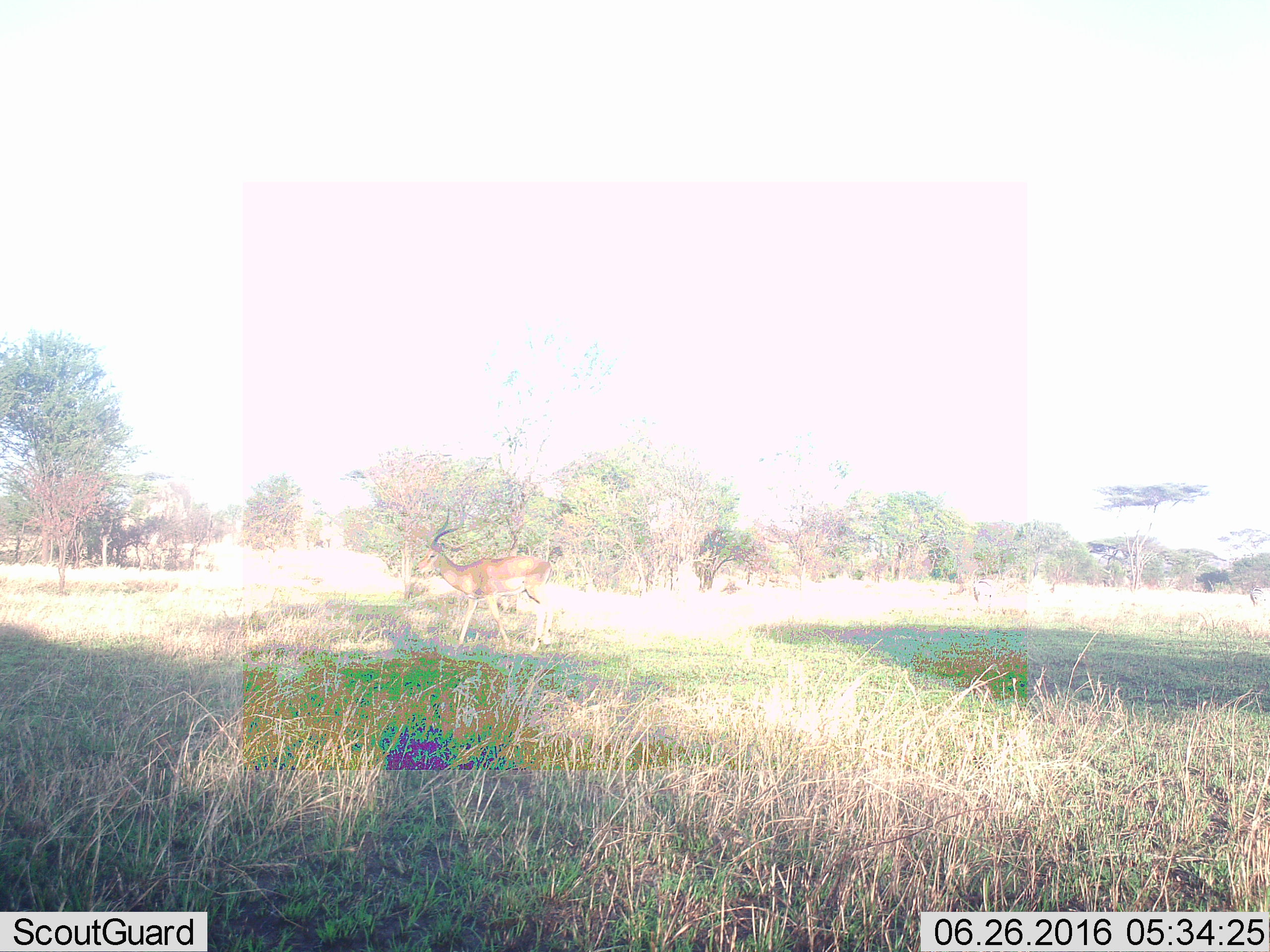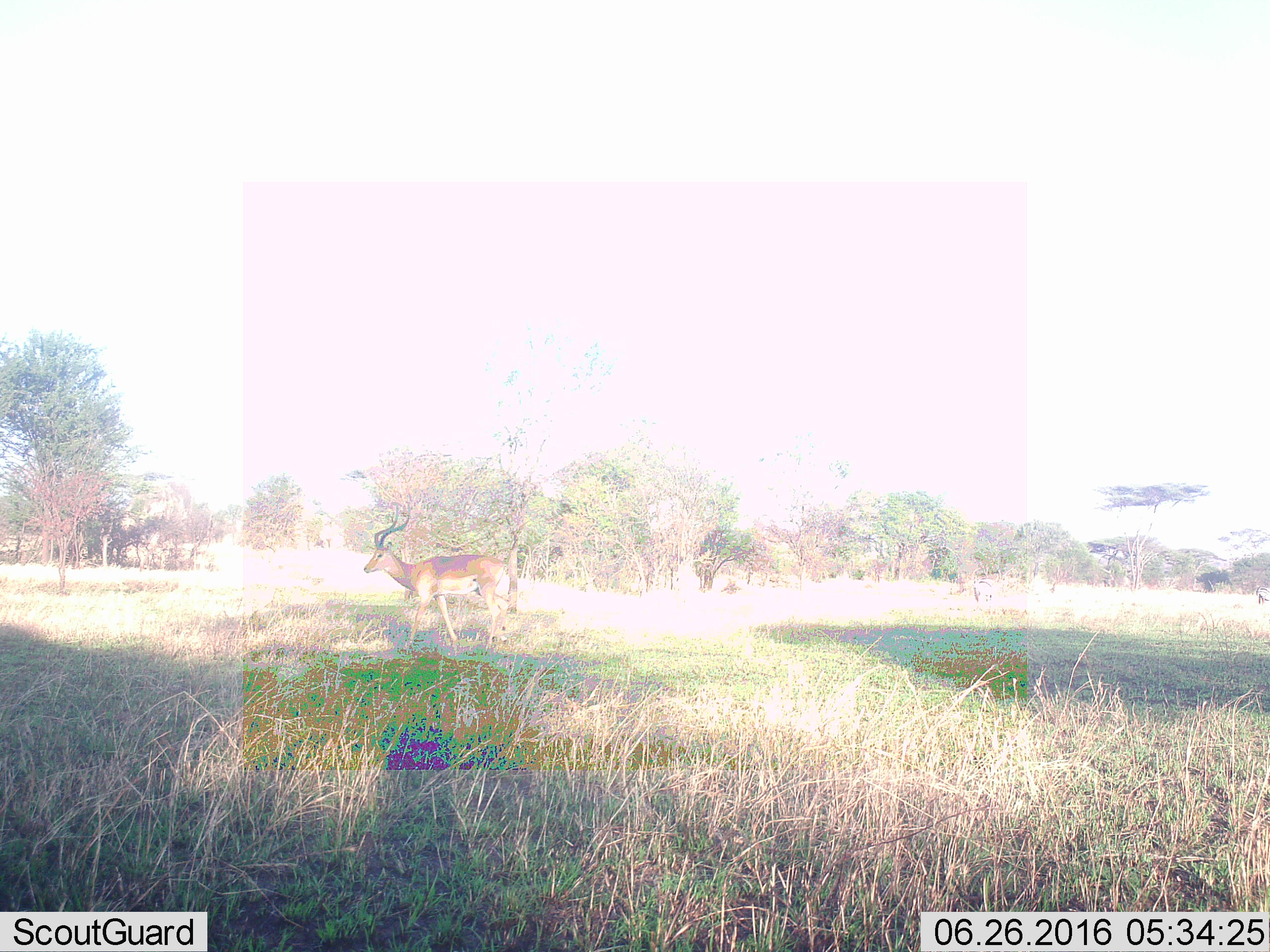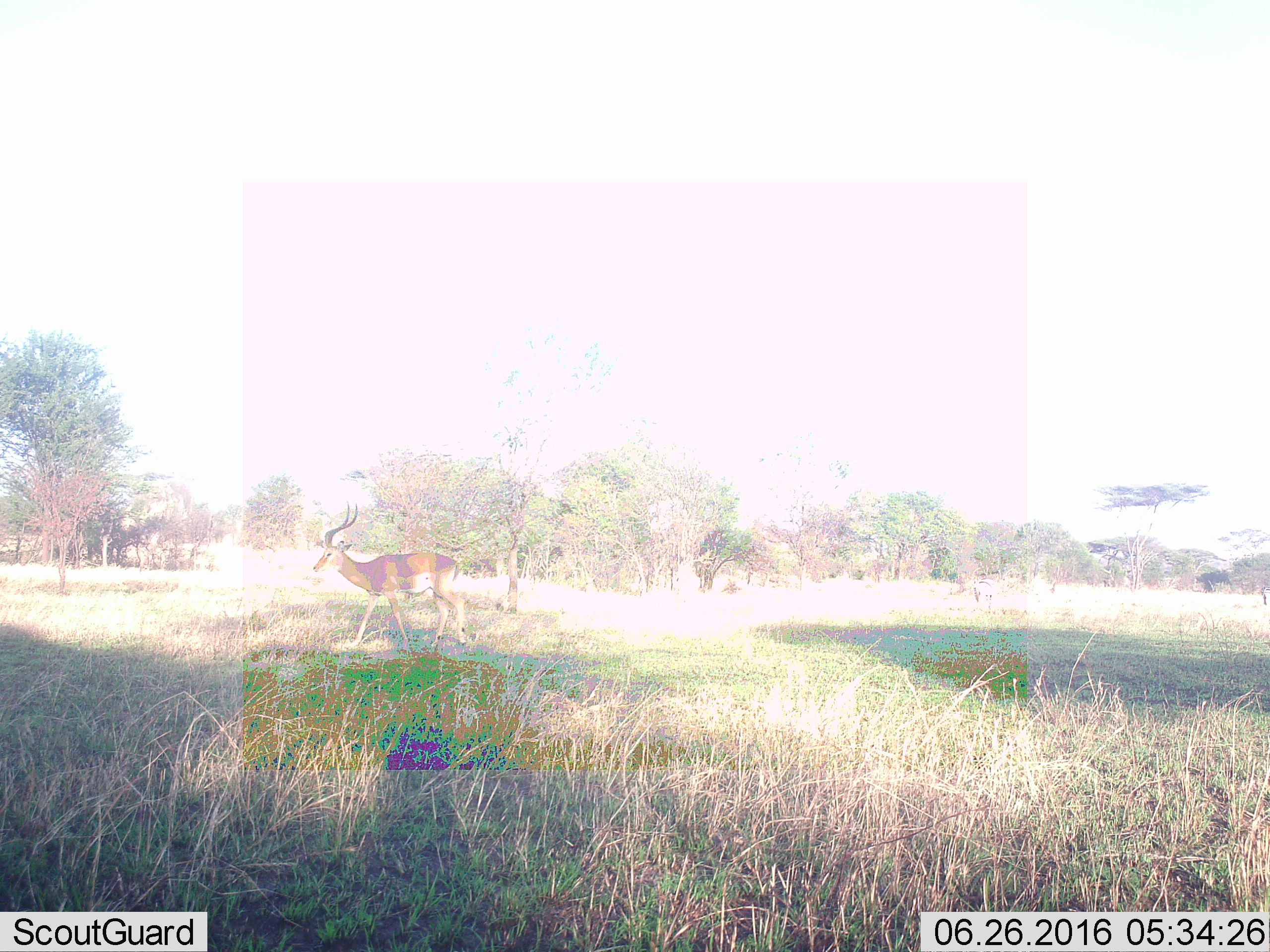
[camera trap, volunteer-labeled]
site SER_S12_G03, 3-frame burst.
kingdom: Animalia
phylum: Chordata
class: Mammalia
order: Artiodactyla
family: Bovidae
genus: Aepyceros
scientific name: Aepyceros melampus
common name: impala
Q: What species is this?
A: Impala (Aepyceros melampus).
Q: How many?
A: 1.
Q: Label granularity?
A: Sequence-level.